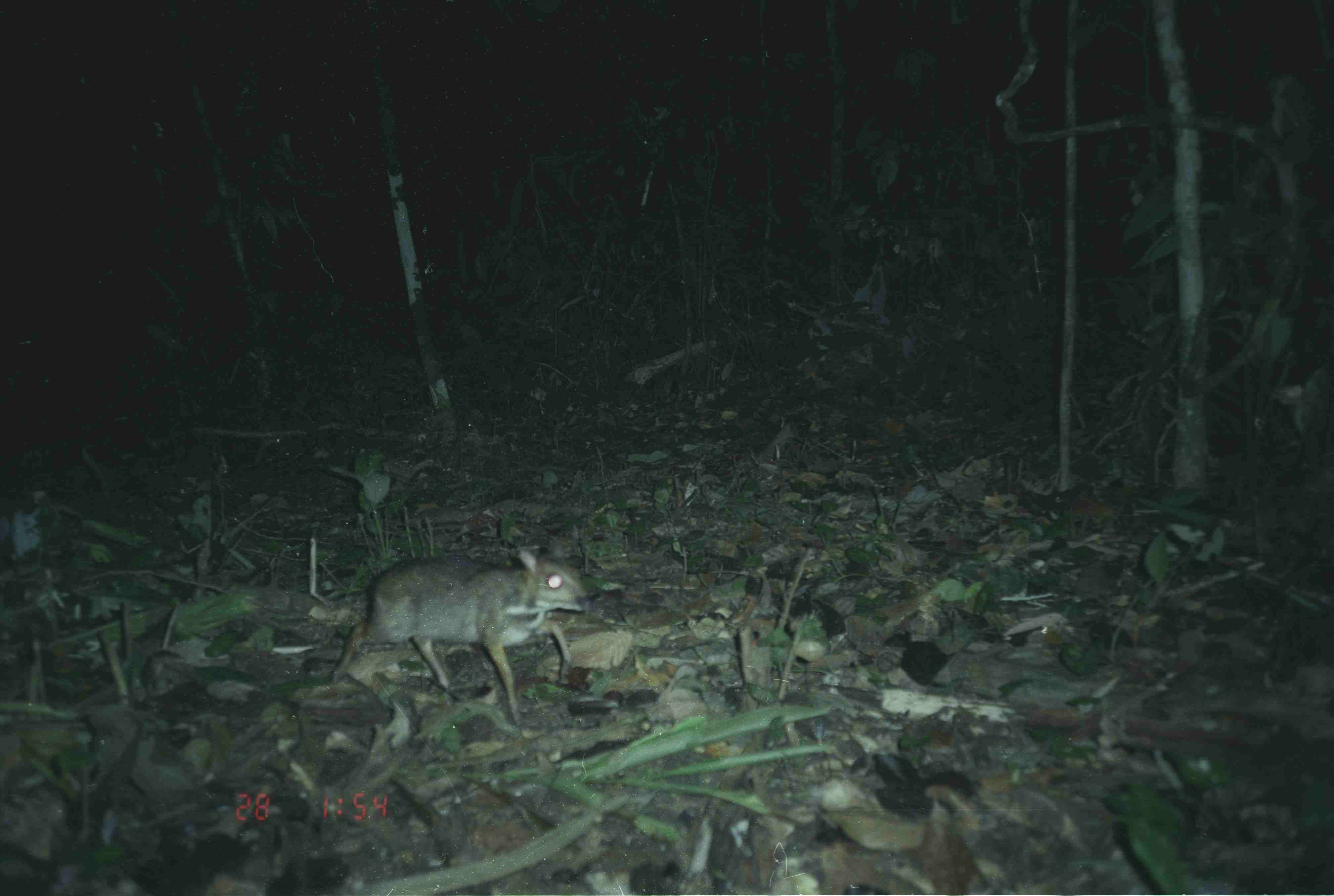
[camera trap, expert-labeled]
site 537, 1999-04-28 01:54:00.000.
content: unidentified animal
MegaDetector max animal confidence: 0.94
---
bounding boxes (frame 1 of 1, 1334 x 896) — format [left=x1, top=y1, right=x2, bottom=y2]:
unknown: [left=326, top=539, right=588, bottom=727]